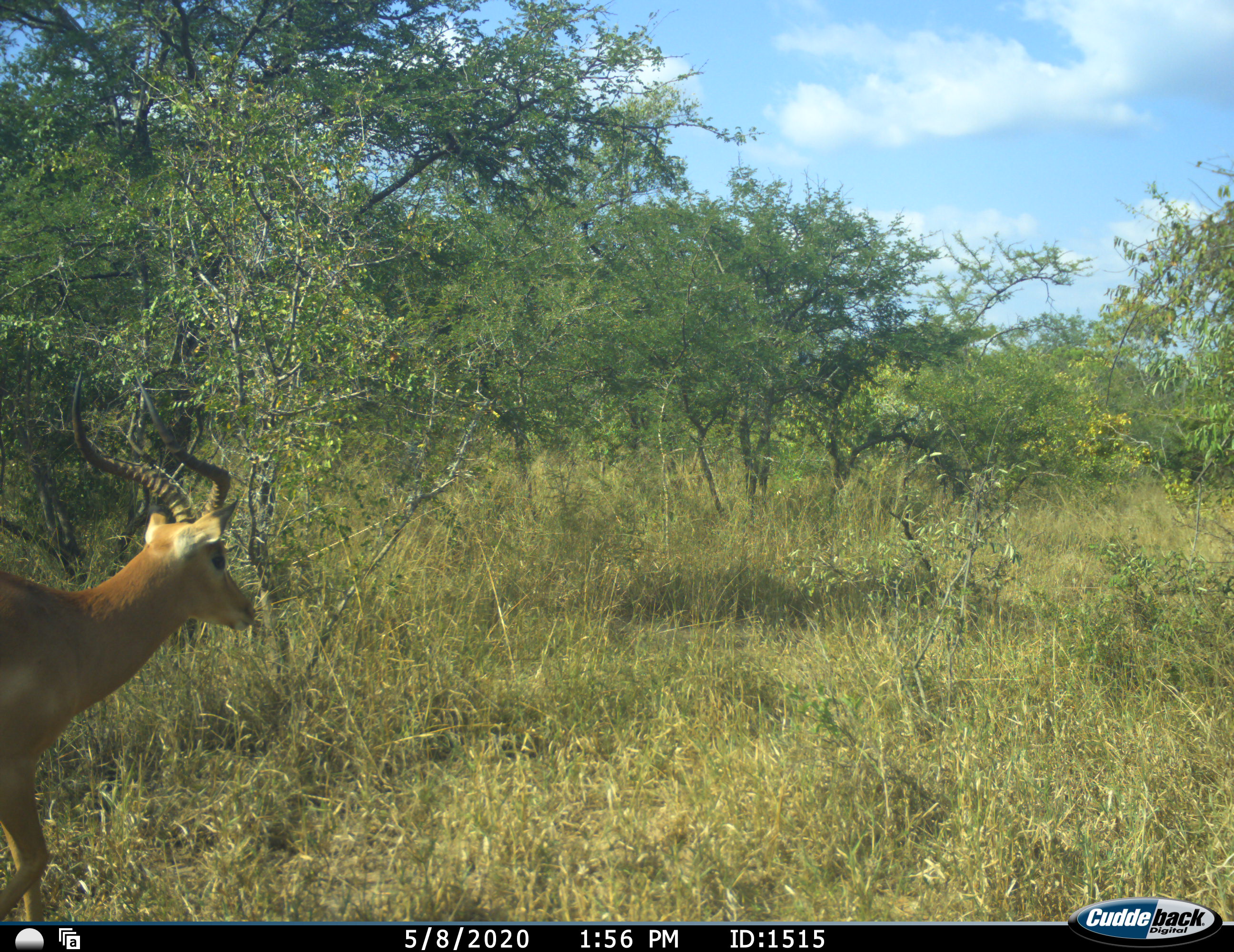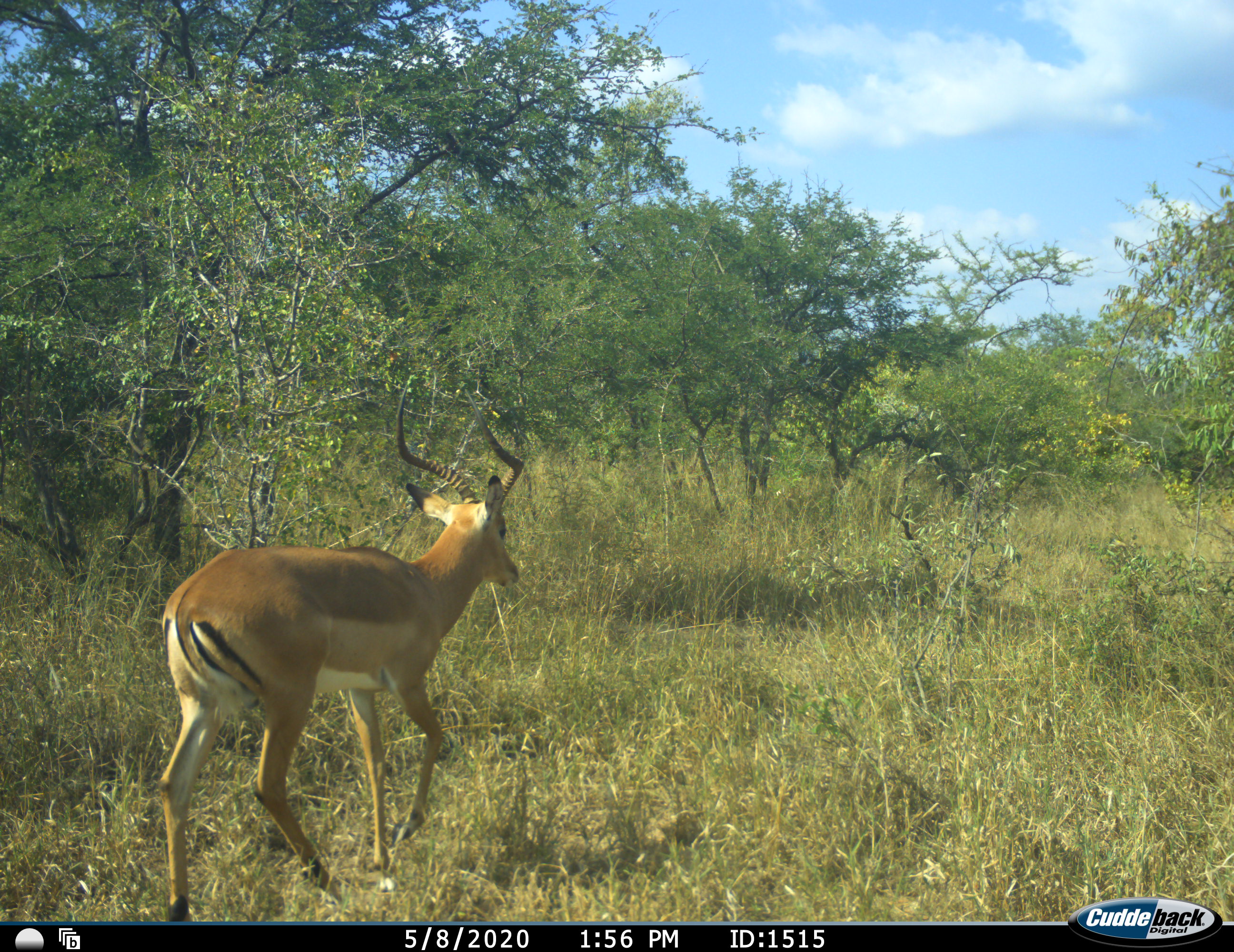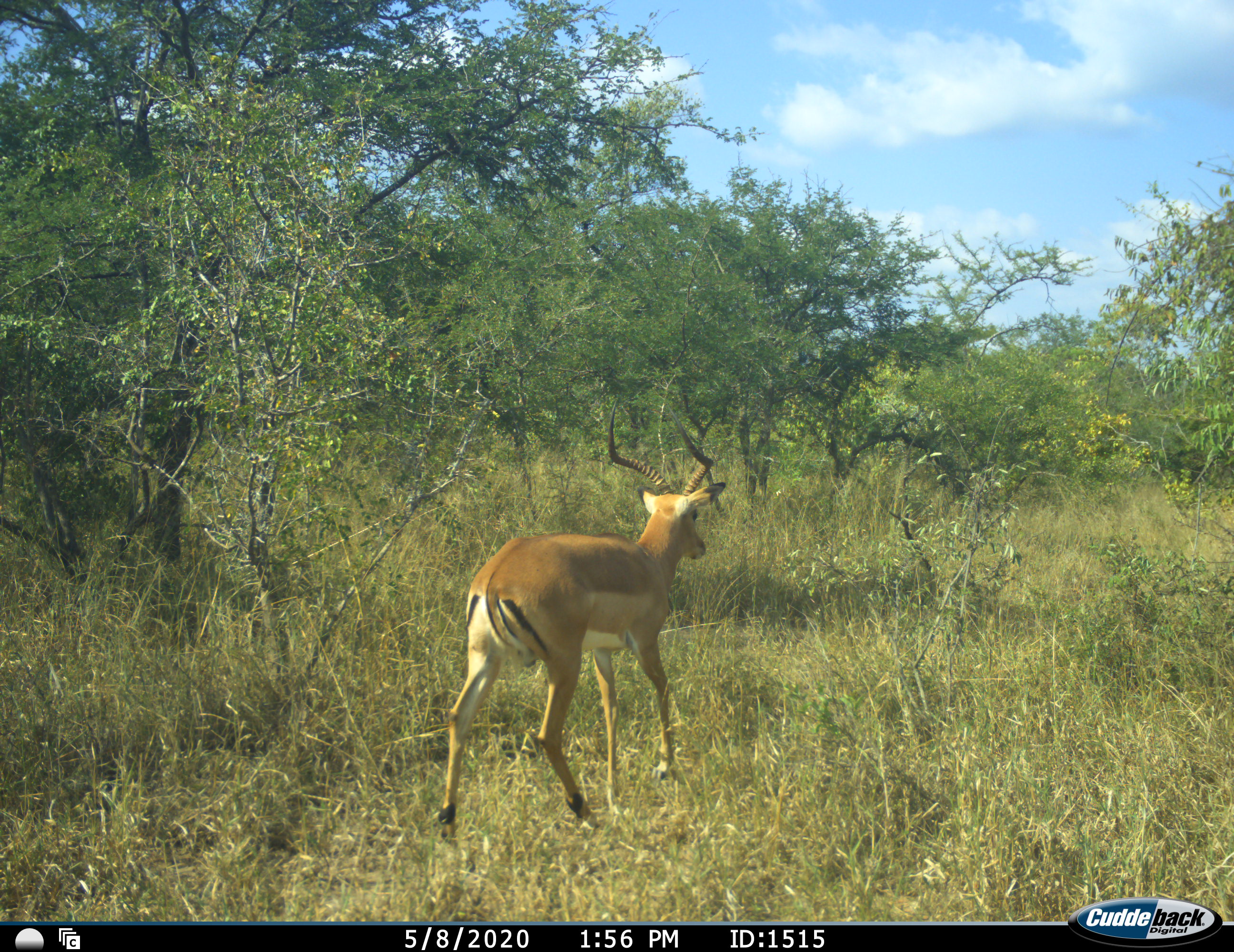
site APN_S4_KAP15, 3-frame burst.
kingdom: Animalia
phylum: Chordata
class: Mammalia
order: Artiodactyla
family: Bovidae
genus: Aepyceros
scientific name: Aepyceros melampus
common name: impala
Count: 1.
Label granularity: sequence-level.